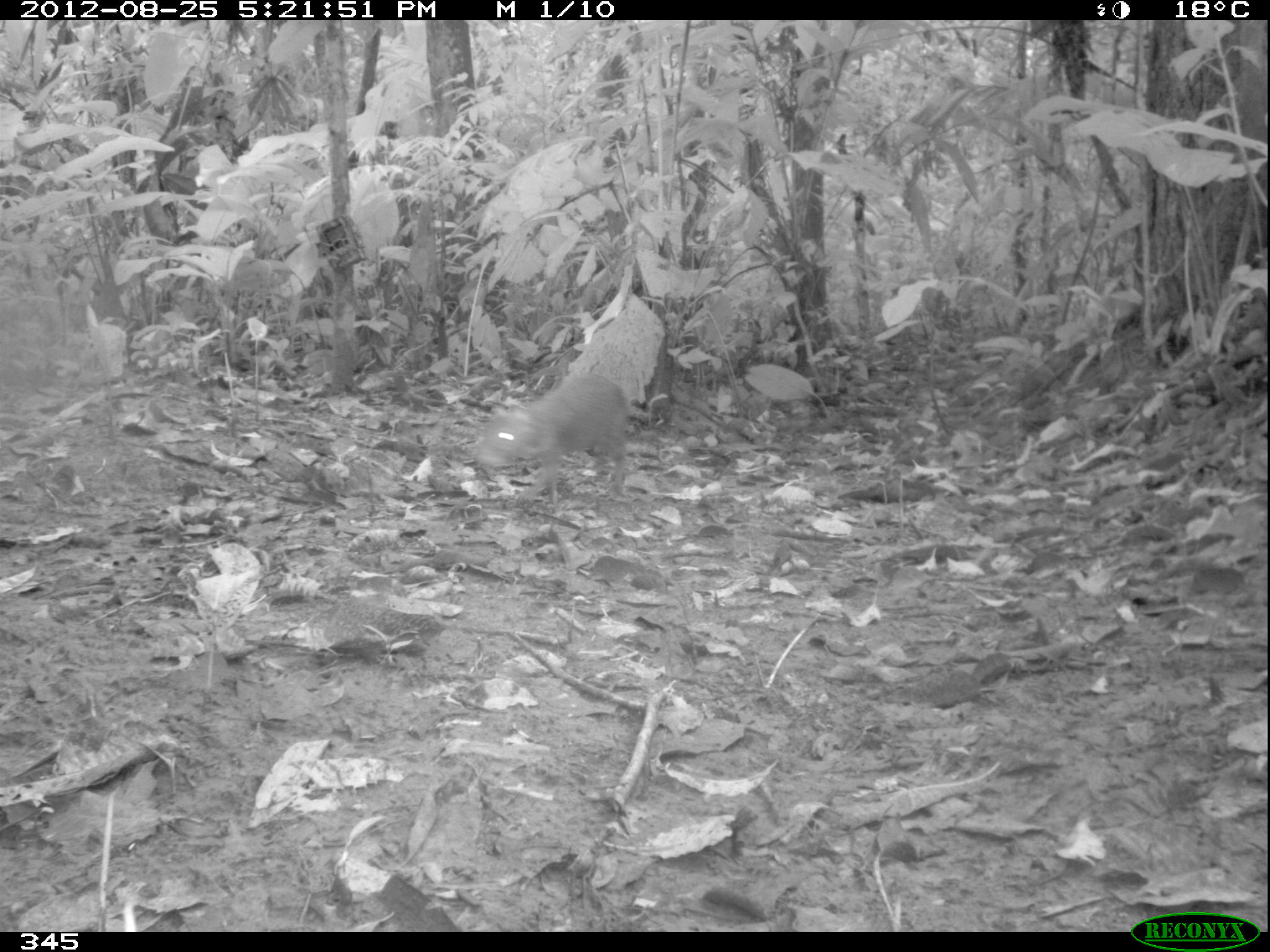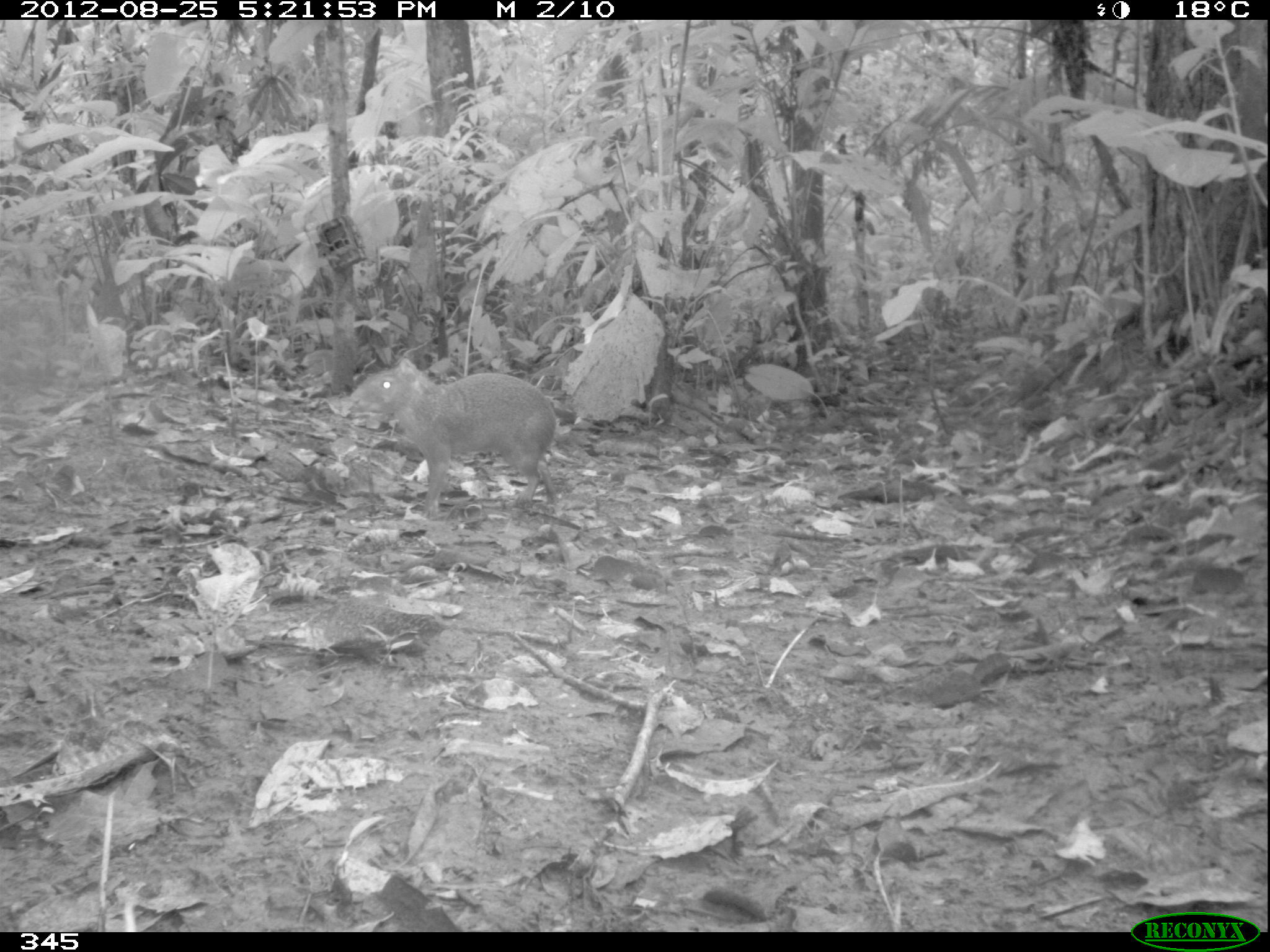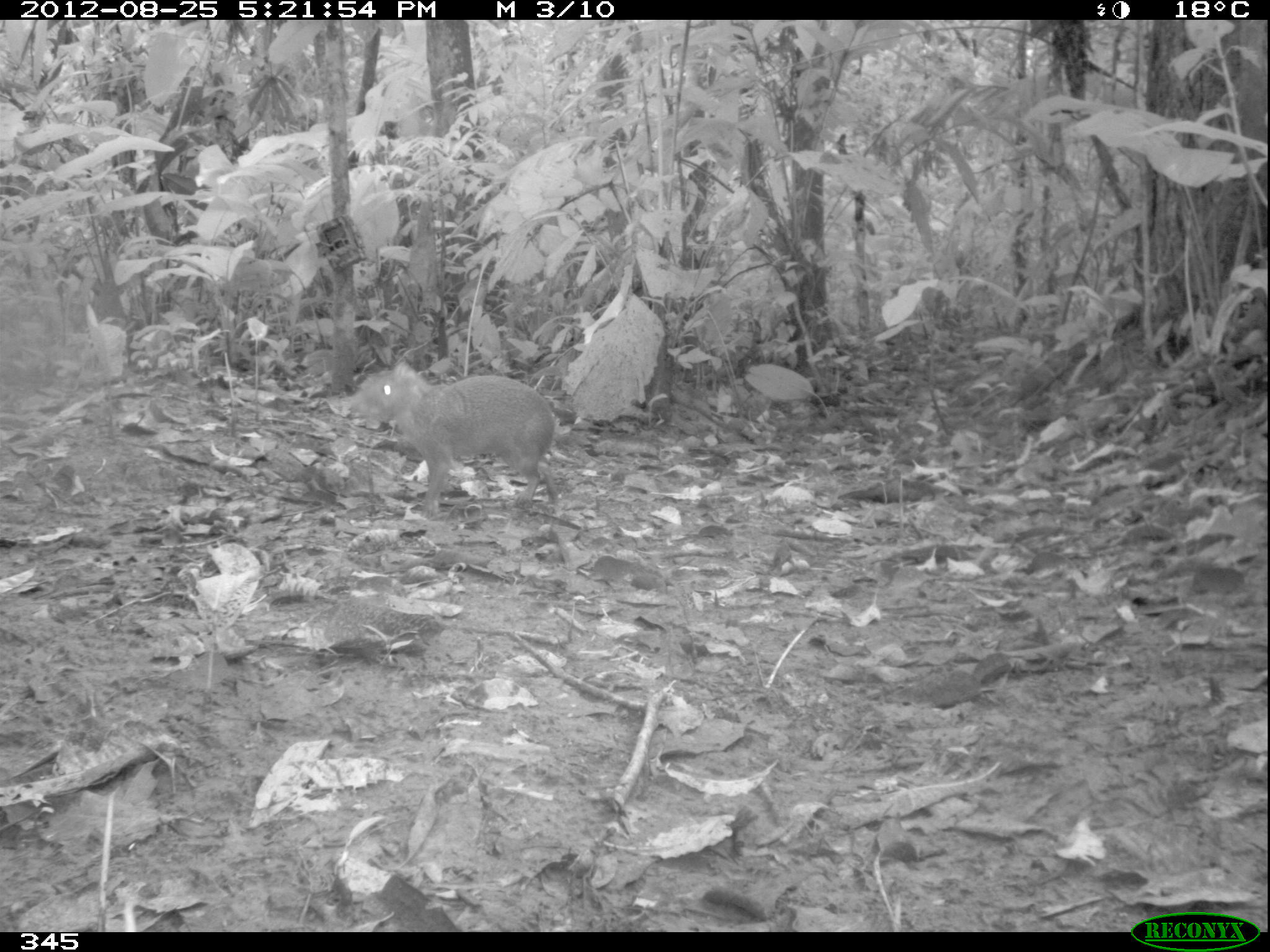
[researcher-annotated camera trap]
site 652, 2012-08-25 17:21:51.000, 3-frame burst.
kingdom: Animalia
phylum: Chordata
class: Mammalia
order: Rodentia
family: Dasyproctidae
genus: Dasyprocta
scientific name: Dasyprocta punctata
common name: central american agouti